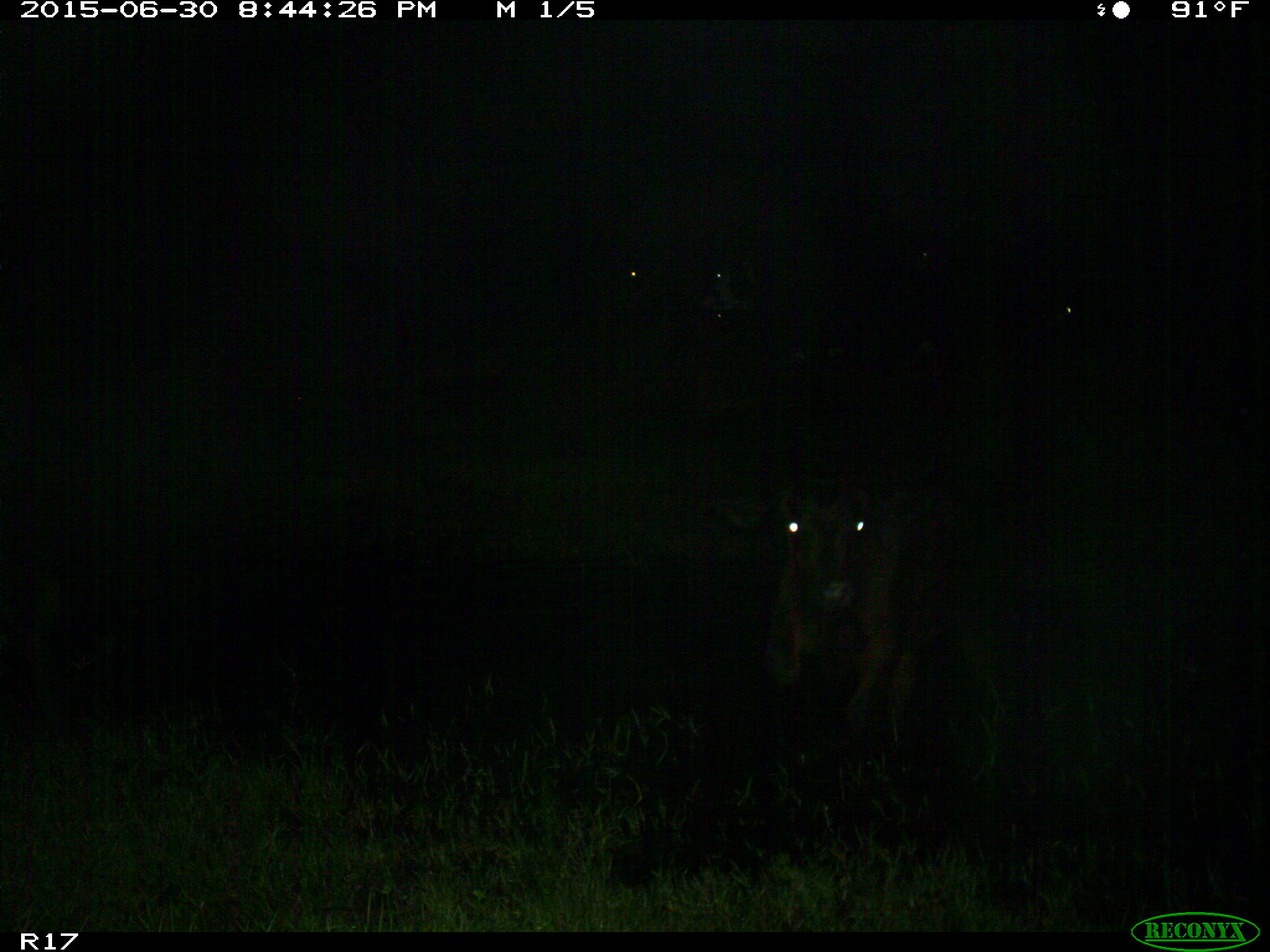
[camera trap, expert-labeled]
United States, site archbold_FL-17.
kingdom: Animalia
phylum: Chordata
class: Mammalia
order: Artiodactyla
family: Bovidae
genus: Bos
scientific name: Bos taurus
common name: domestic cow